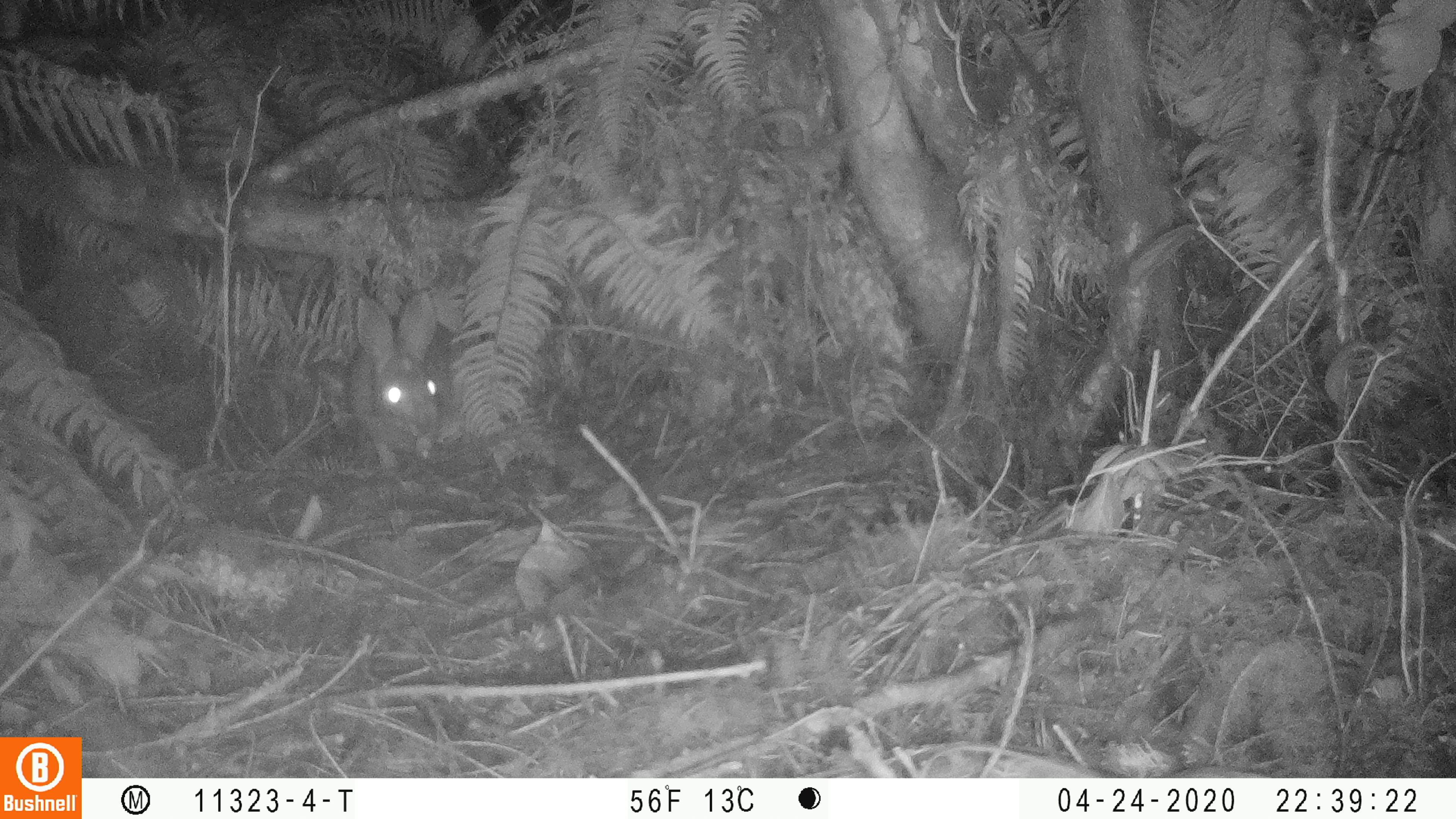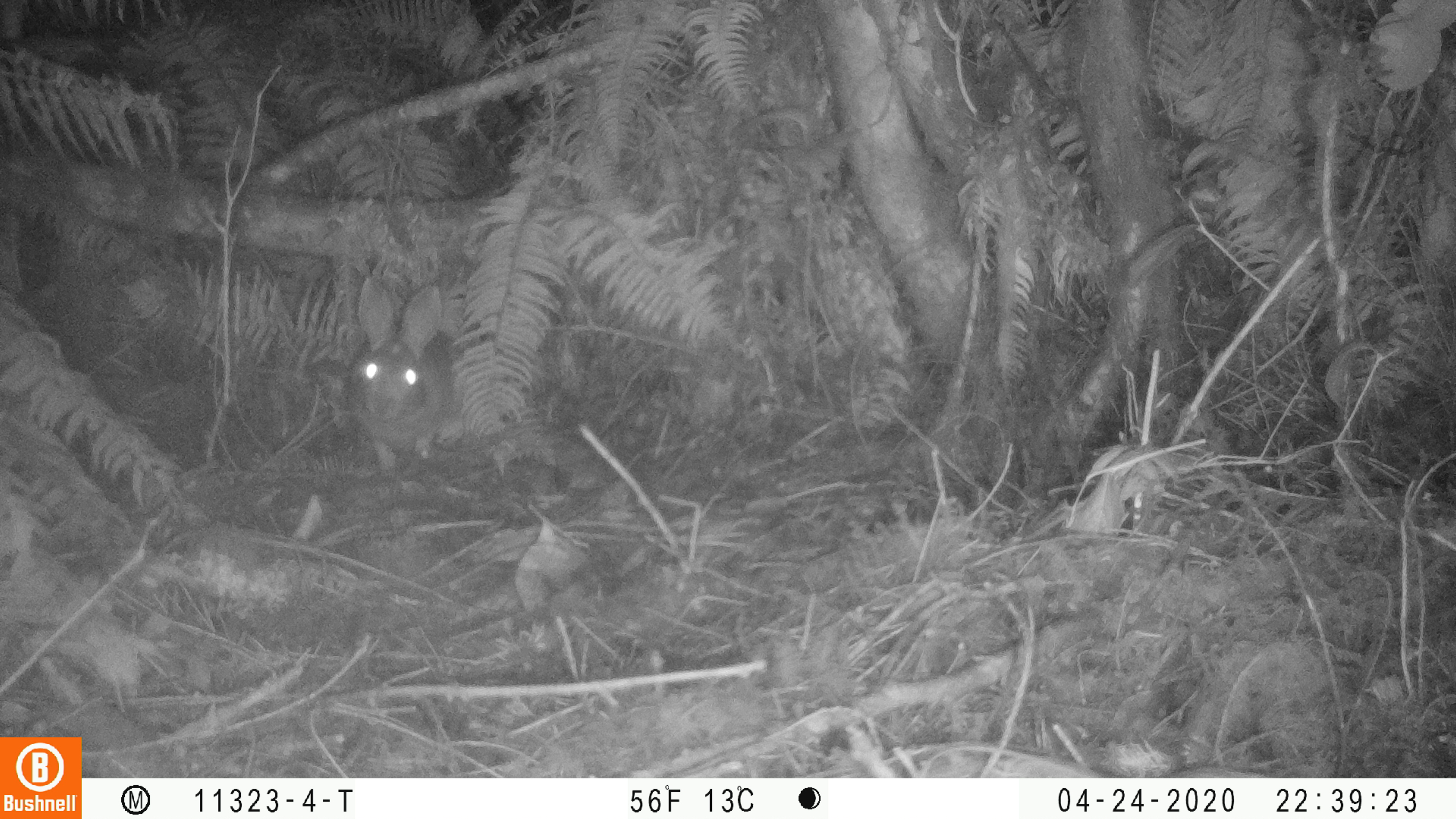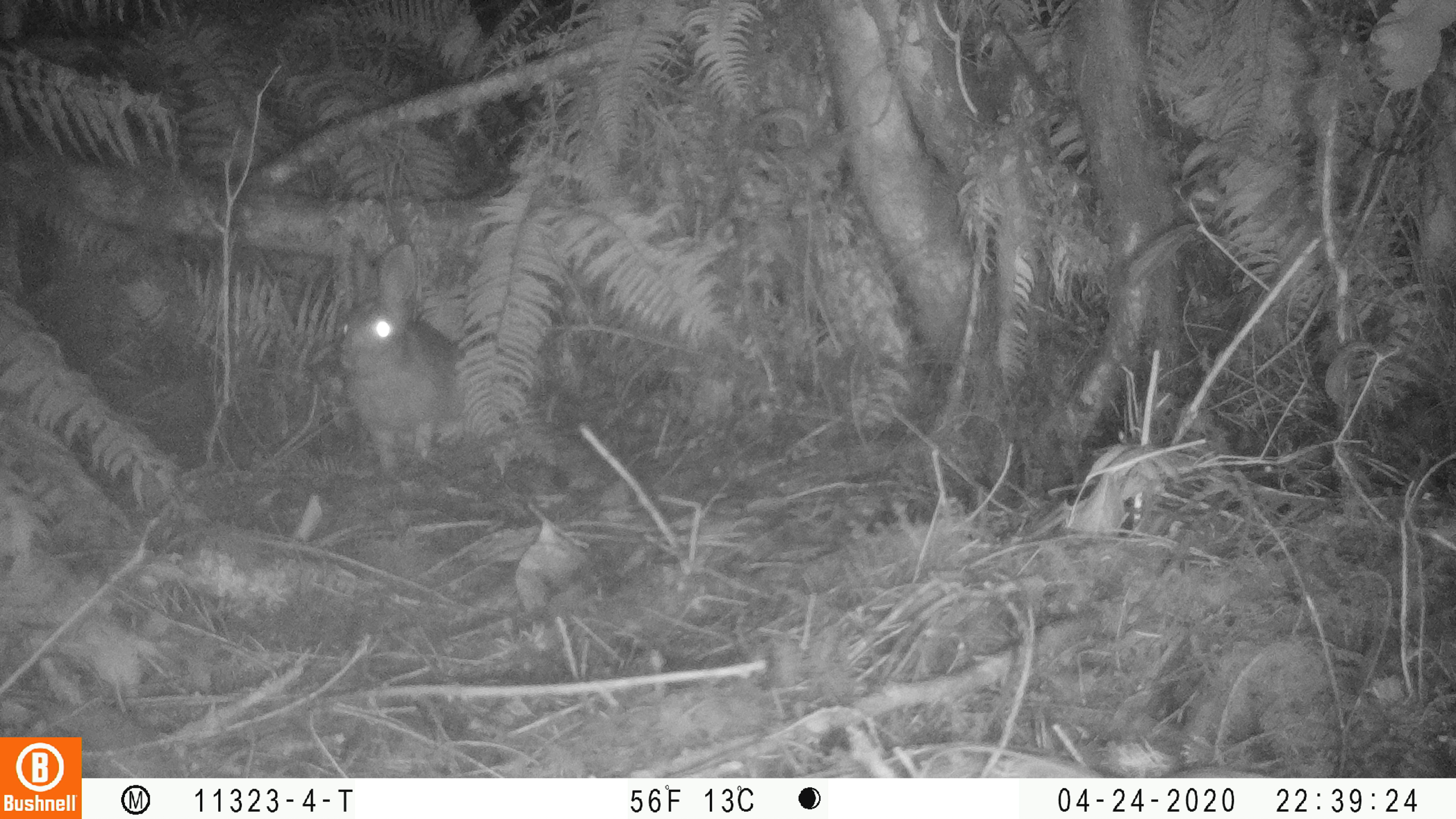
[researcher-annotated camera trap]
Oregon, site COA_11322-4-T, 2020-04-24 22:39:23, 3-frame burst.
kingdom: Animalia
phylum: Chordata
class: Mammalia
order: Lagomorpha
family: Leporidae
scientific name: Leporidae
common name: hares and rabbits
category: leporidae family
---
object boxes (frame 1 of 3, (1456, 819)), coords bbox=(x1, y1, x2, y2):
leporidae family: bbox=(344, 286, 474, 493)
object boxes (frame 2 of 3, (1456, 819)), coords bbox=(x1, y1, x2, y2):
leporidae family: bbox=(348, 276, 459, 482)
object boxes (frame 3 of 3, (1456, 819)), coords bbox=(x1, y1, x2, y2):
leporidae family: bbox=(340, 240, 467, 478)